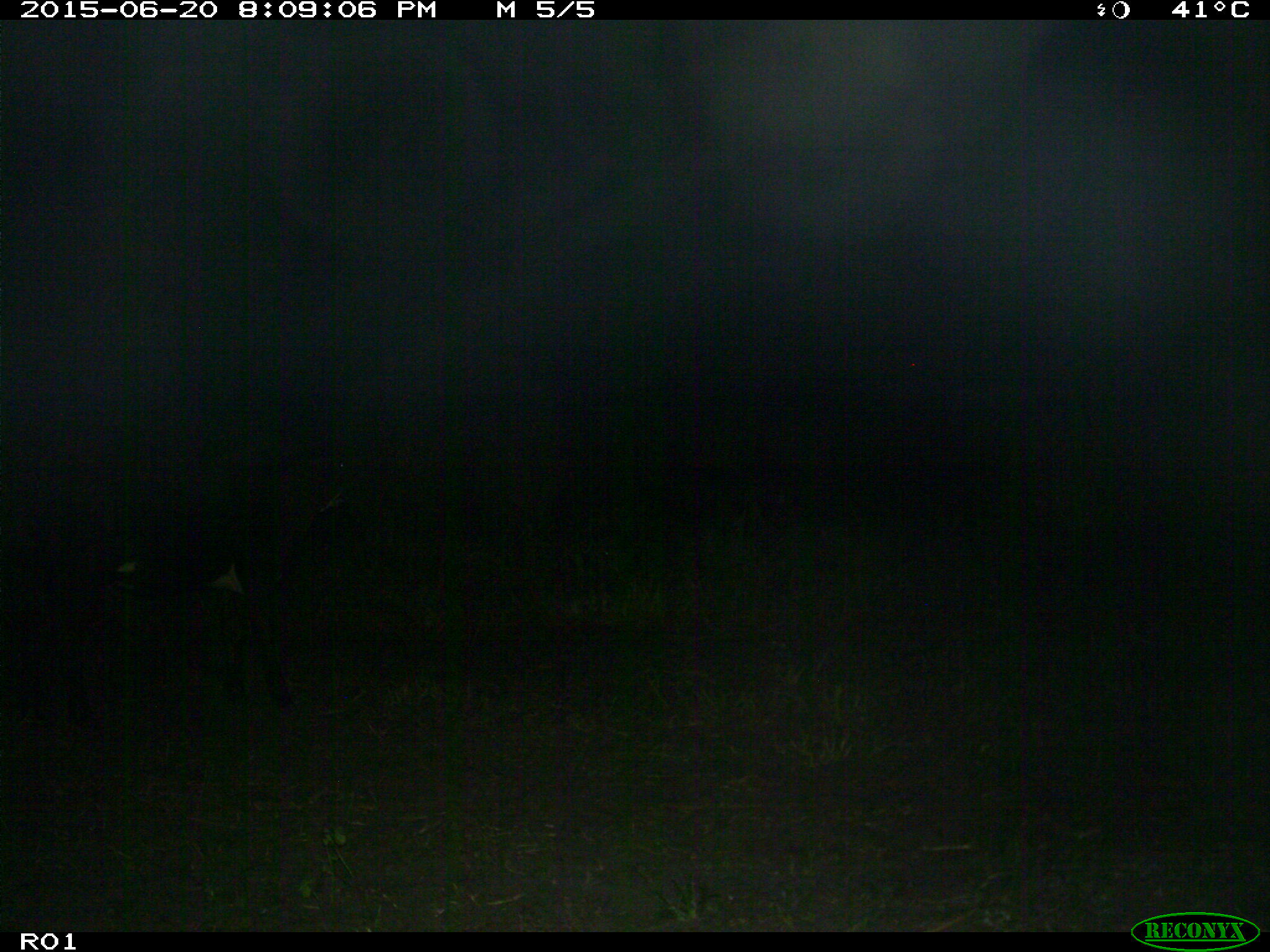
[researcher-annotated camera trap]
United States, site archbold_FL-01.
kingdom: Animalia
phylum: Chordata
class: Mammalia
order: Artiodactyla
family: Bovidae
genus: Bos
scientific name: Bos taurus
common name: domestic cow